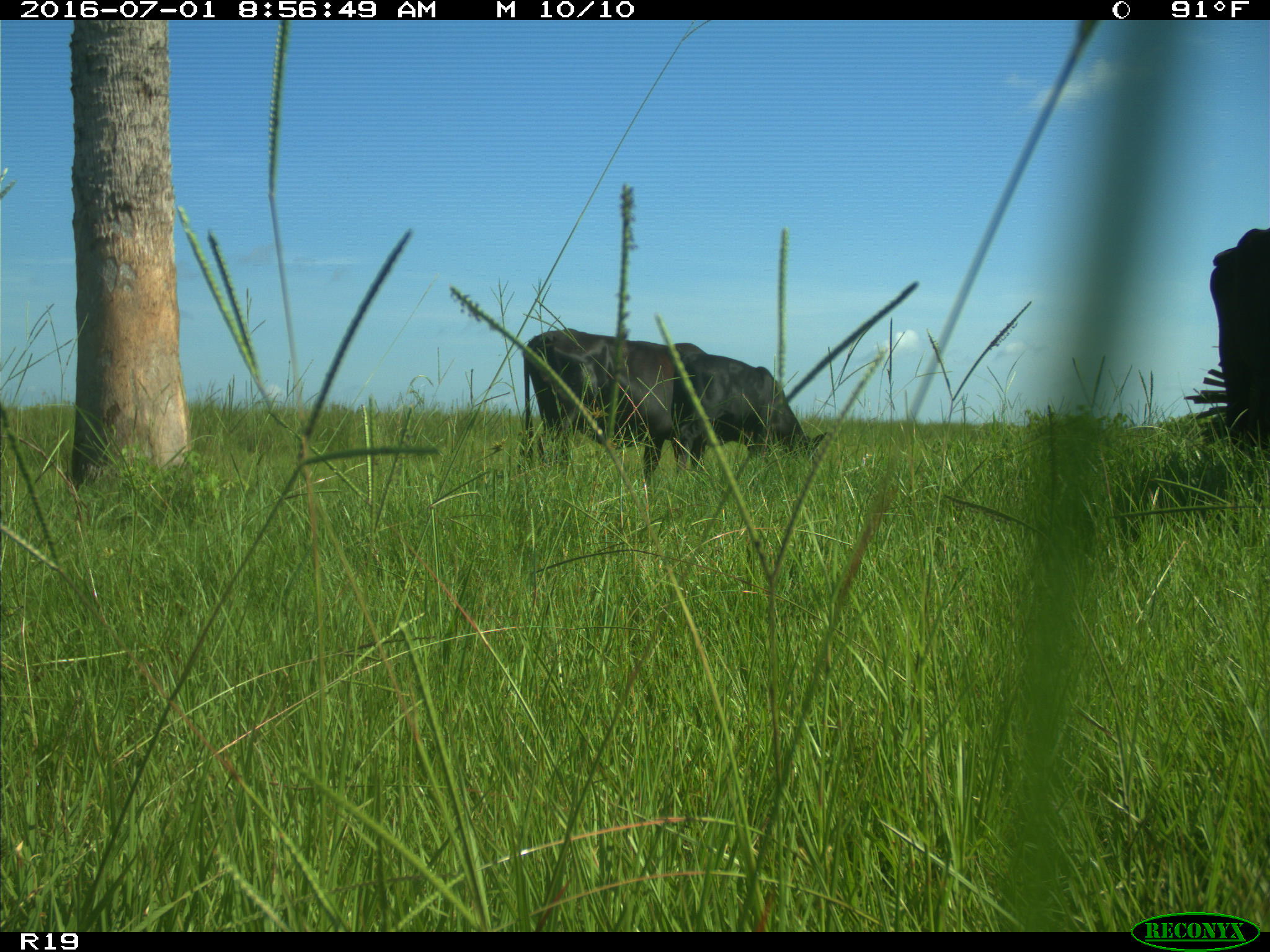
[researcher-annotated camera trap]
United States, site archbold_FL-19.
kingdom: Animalia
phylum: Chordata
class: Mammalia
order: Artiodactyla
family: Bovidae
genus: Bos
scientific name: Bos taurus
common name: domestic cow